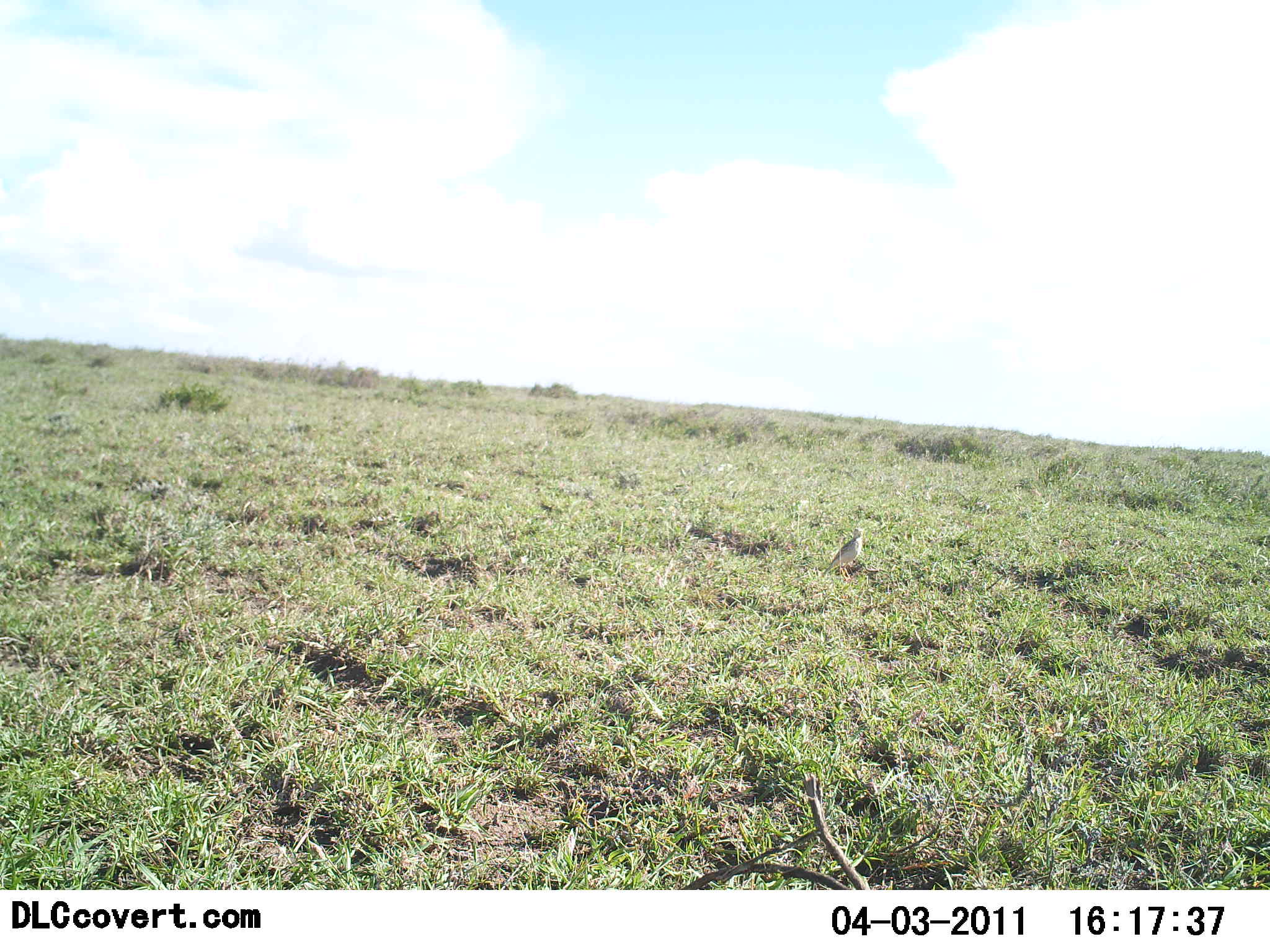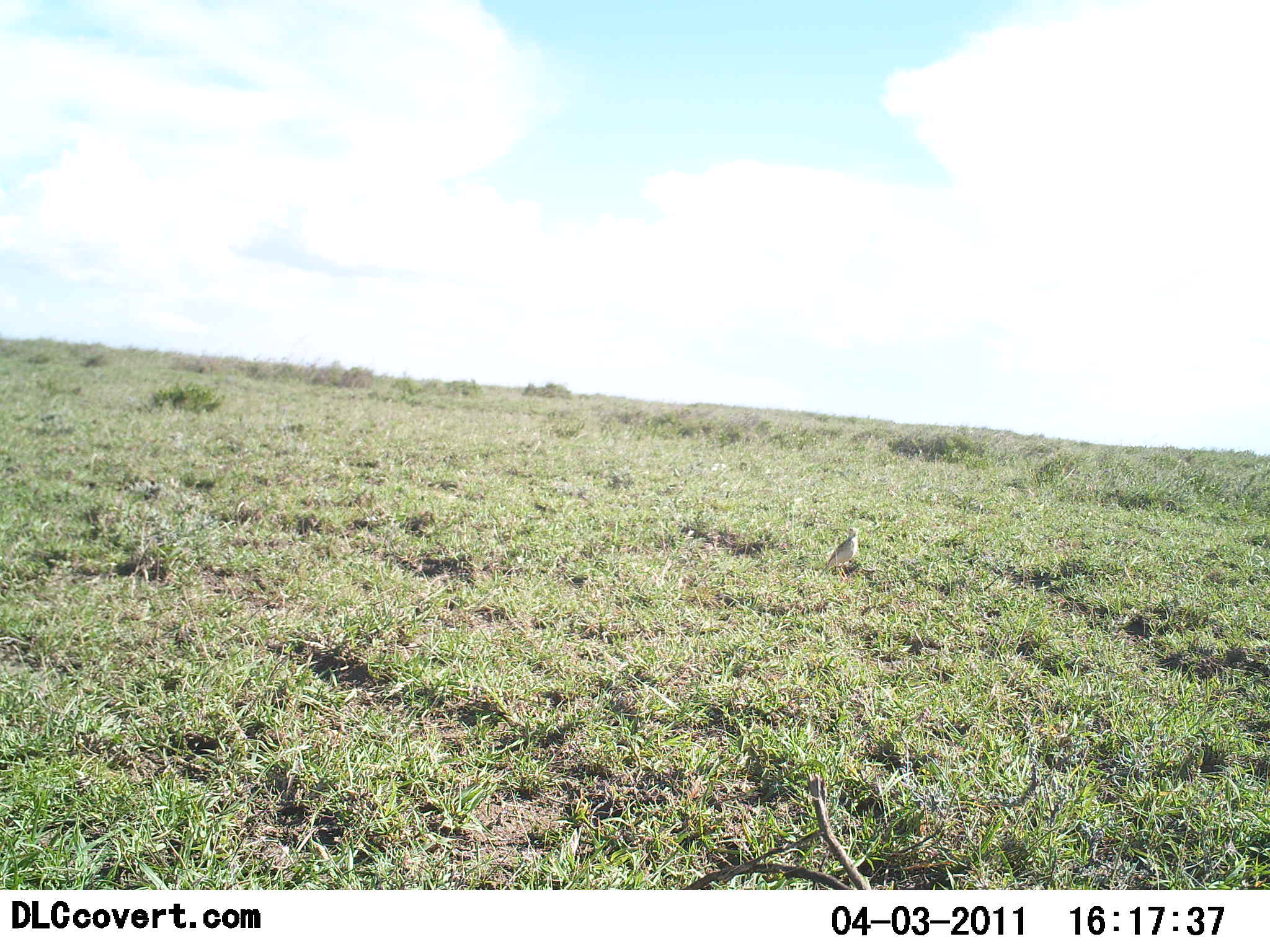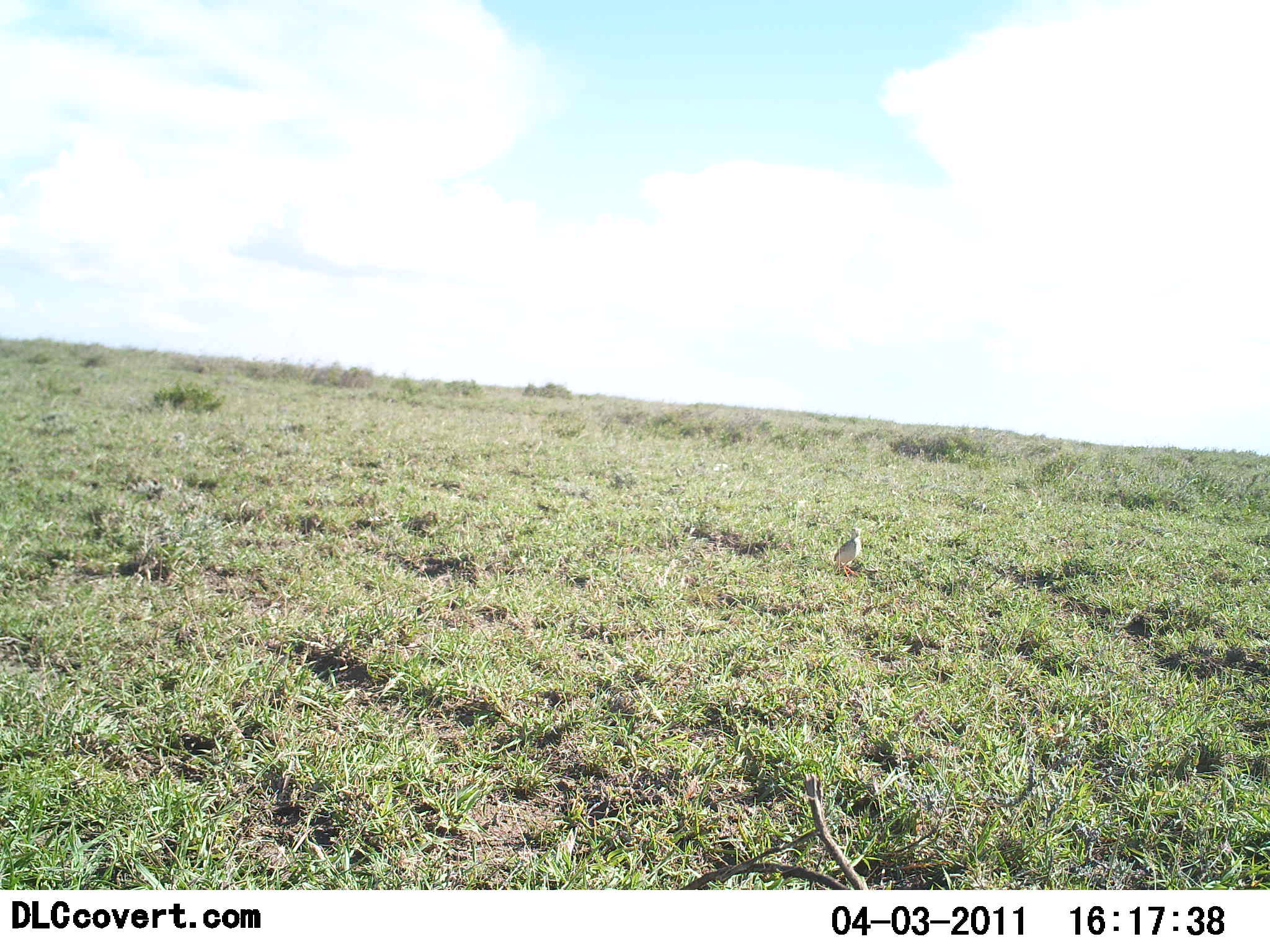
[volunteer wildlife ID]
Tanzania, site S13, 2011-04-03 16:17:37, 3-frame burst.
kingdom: Animalia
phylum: Chordata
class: Aves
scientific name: Aves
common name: bird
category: otherbird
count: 1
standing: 100%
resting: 0%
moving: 0%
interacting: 0%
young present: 0%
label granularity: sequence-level